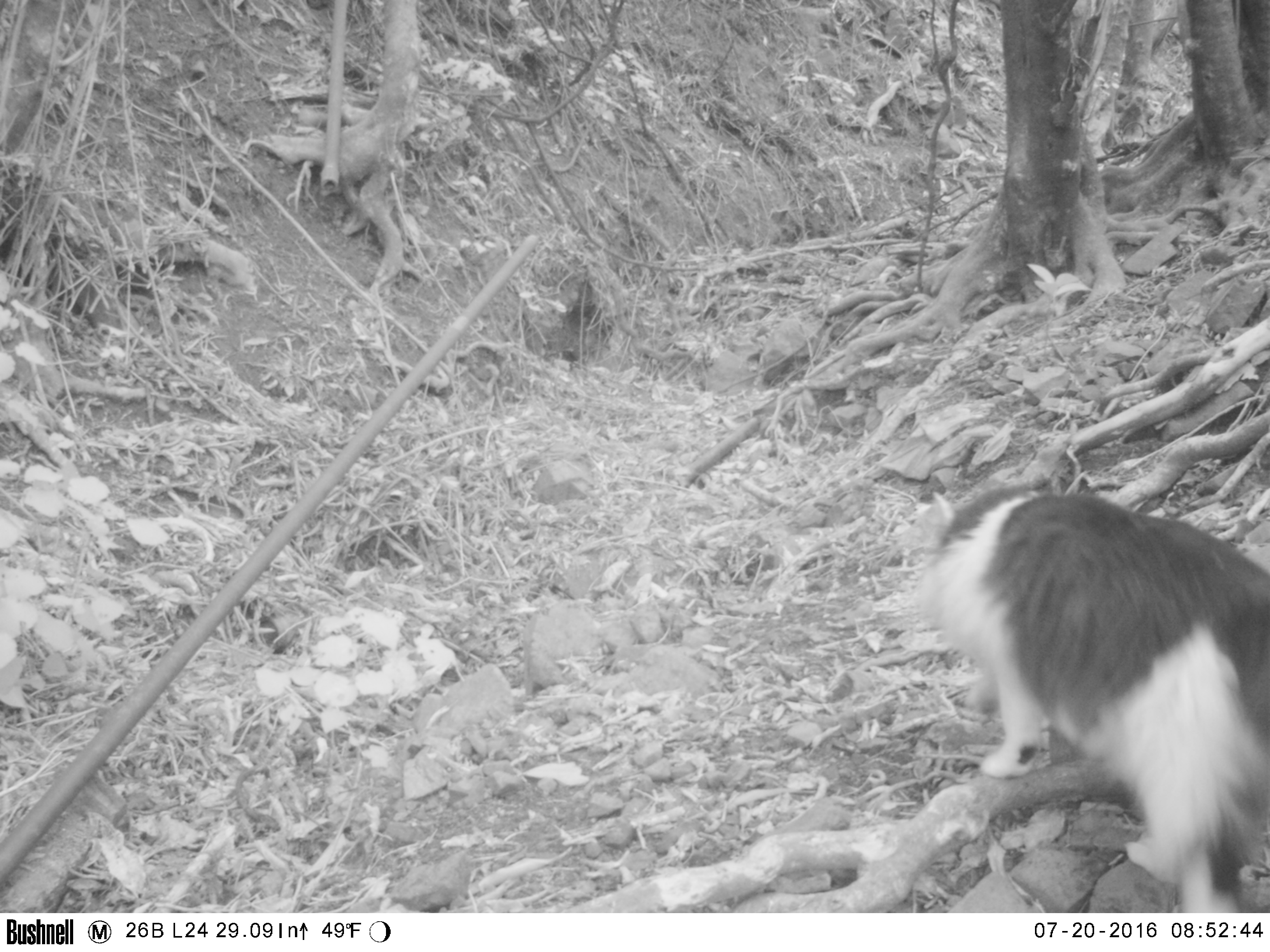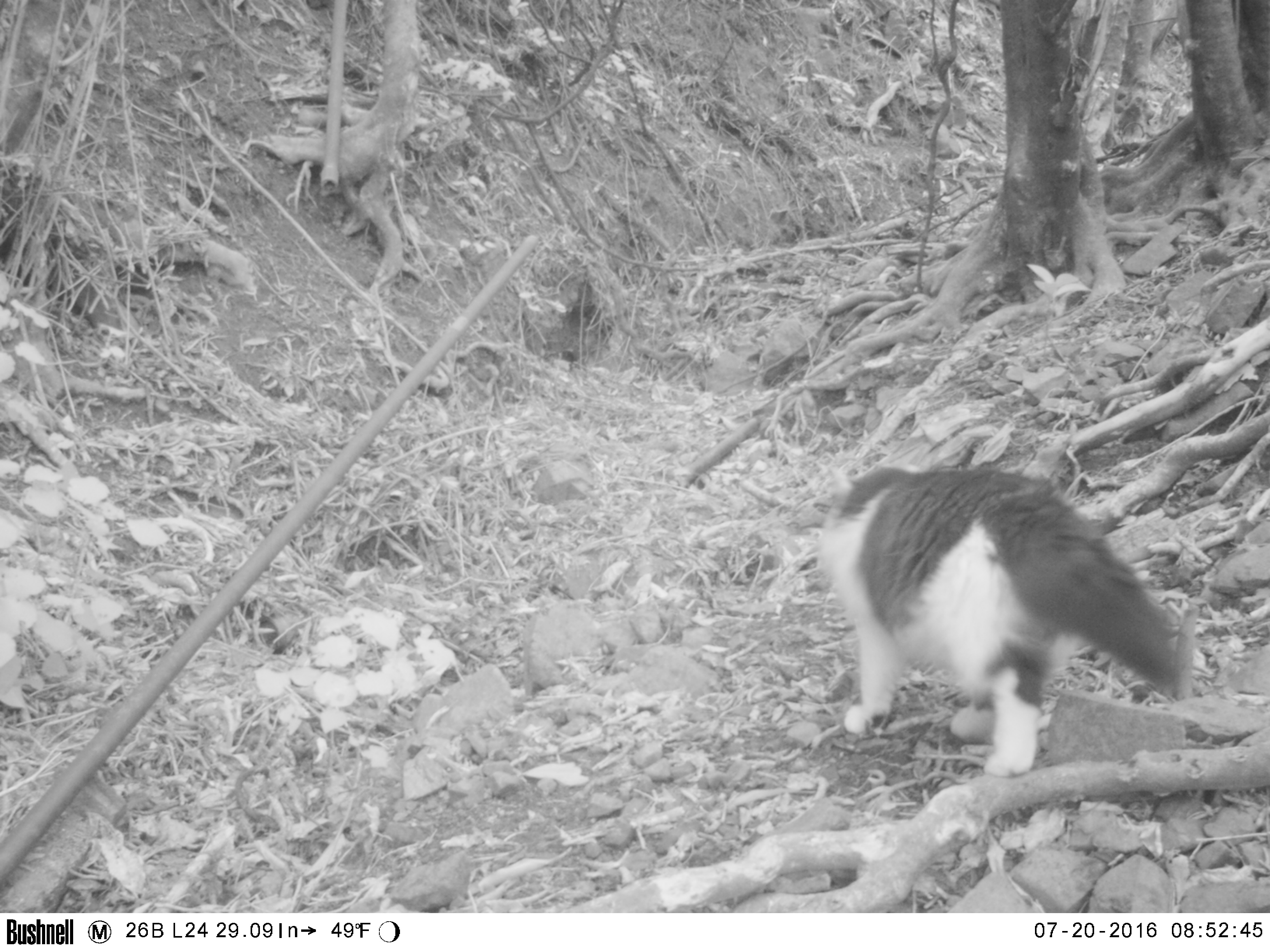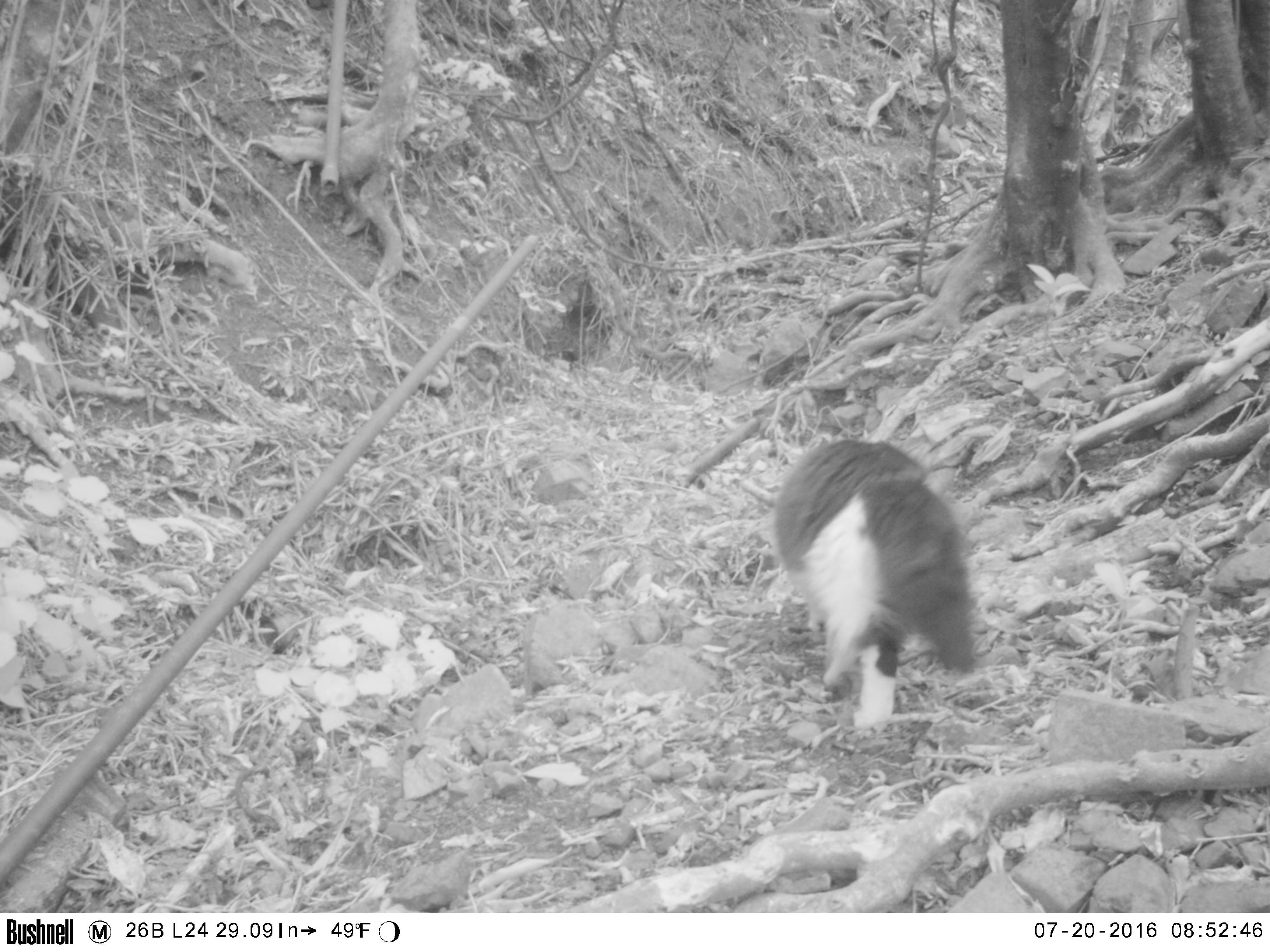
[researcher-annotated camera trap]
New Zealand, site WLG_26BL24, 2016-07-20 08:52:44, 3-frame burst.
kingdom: Animalia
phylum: Chordata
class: Mammalia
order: Carnivora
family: Felidae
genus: Felis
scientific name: Felis catus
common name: domestic cat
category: cat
Cat (domestic cat) (Felis catus).